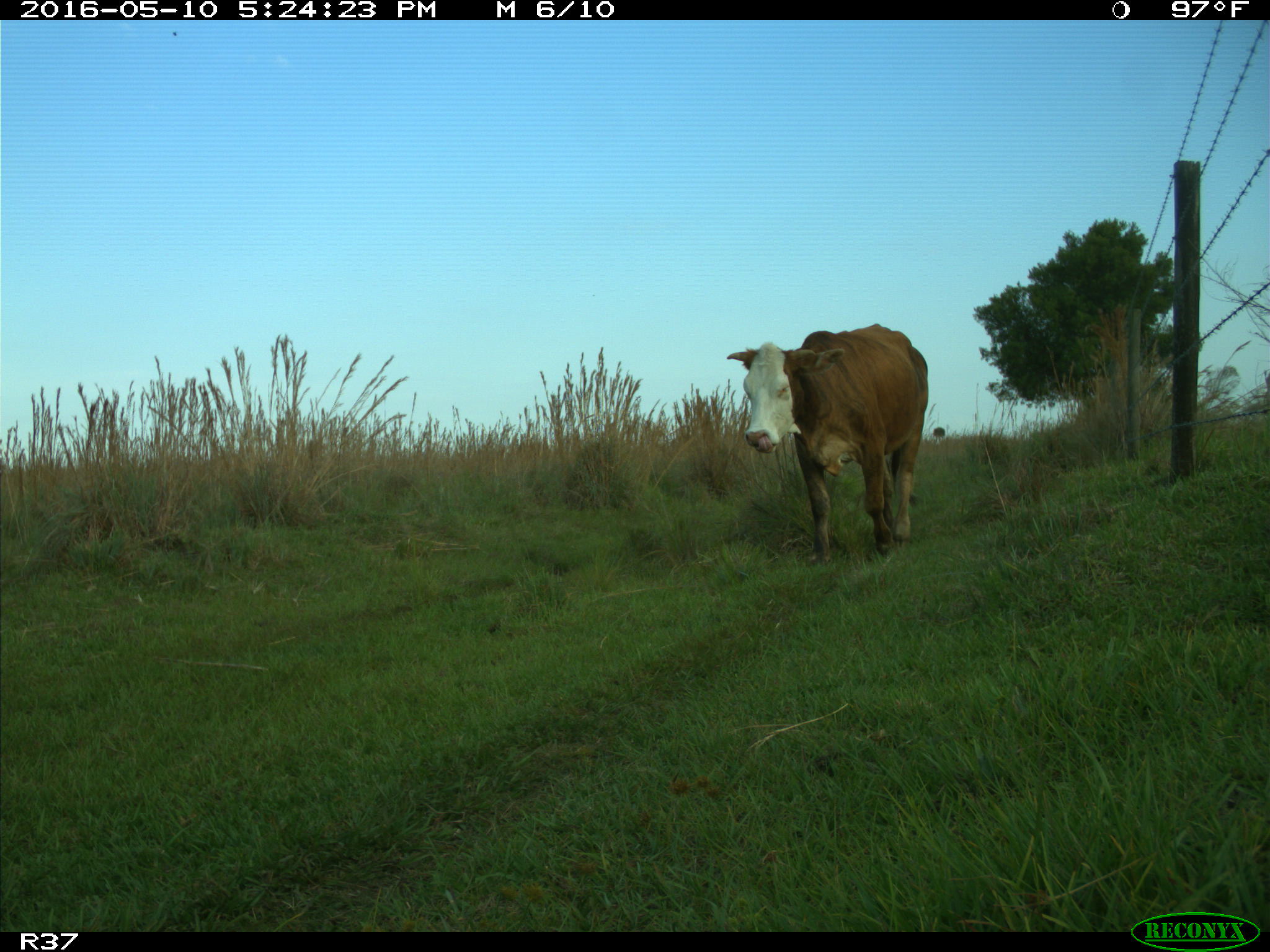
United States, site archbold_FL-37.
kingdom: Animalia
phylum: Chordata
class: Mammalia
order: Artiodactyla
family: Bovidae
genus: Bos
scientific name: Bos taurus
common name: domestic cow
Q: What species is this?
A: Bos taurus (domestic cow).